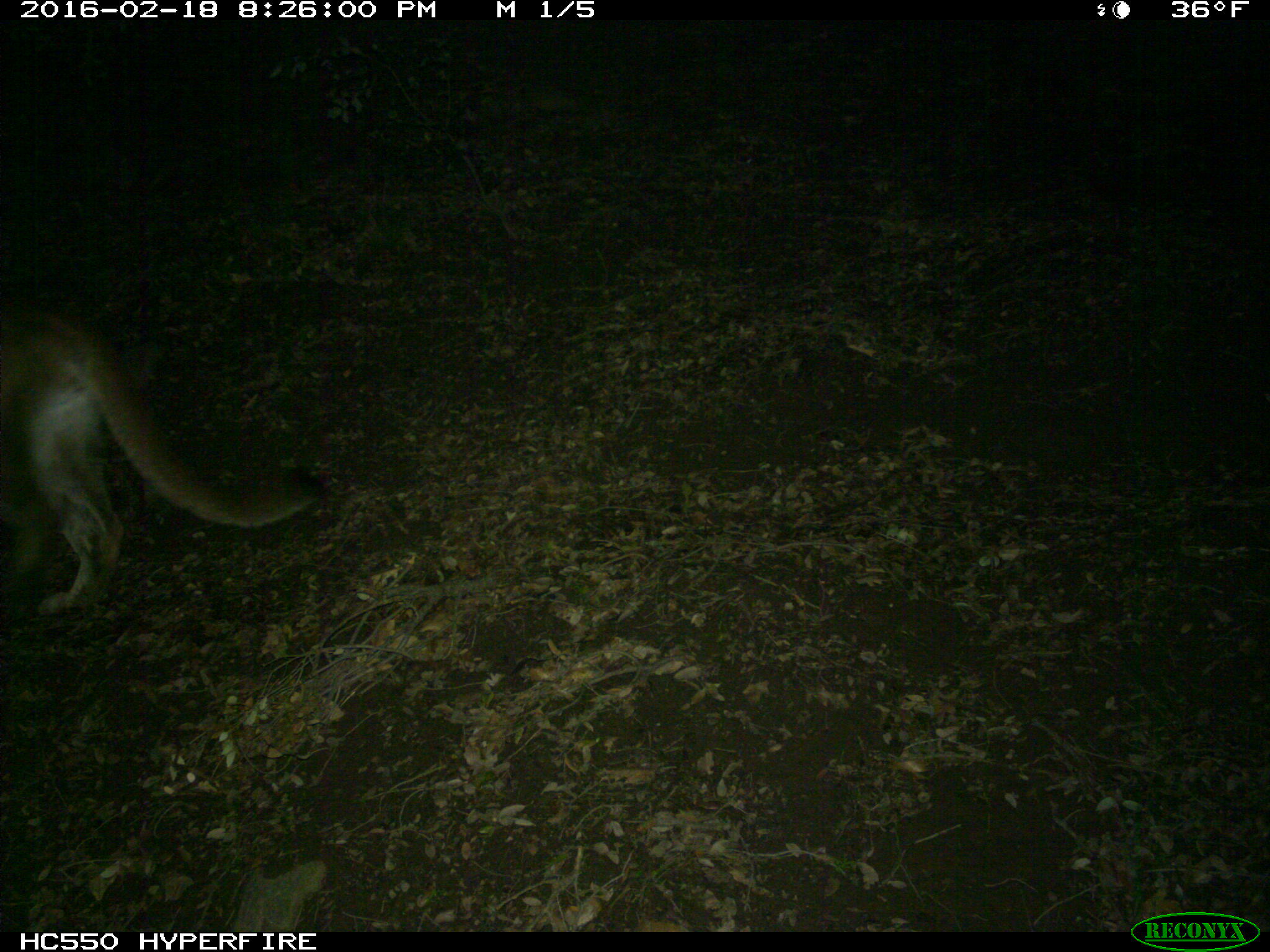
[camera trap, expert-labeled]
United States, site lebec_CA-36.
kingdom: Animalia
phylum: Chordata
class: Mammalia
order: Carnivora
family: Felidae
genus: Puma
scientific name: Puma concolor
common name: mountain lion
Puma concolor (mountain lion).